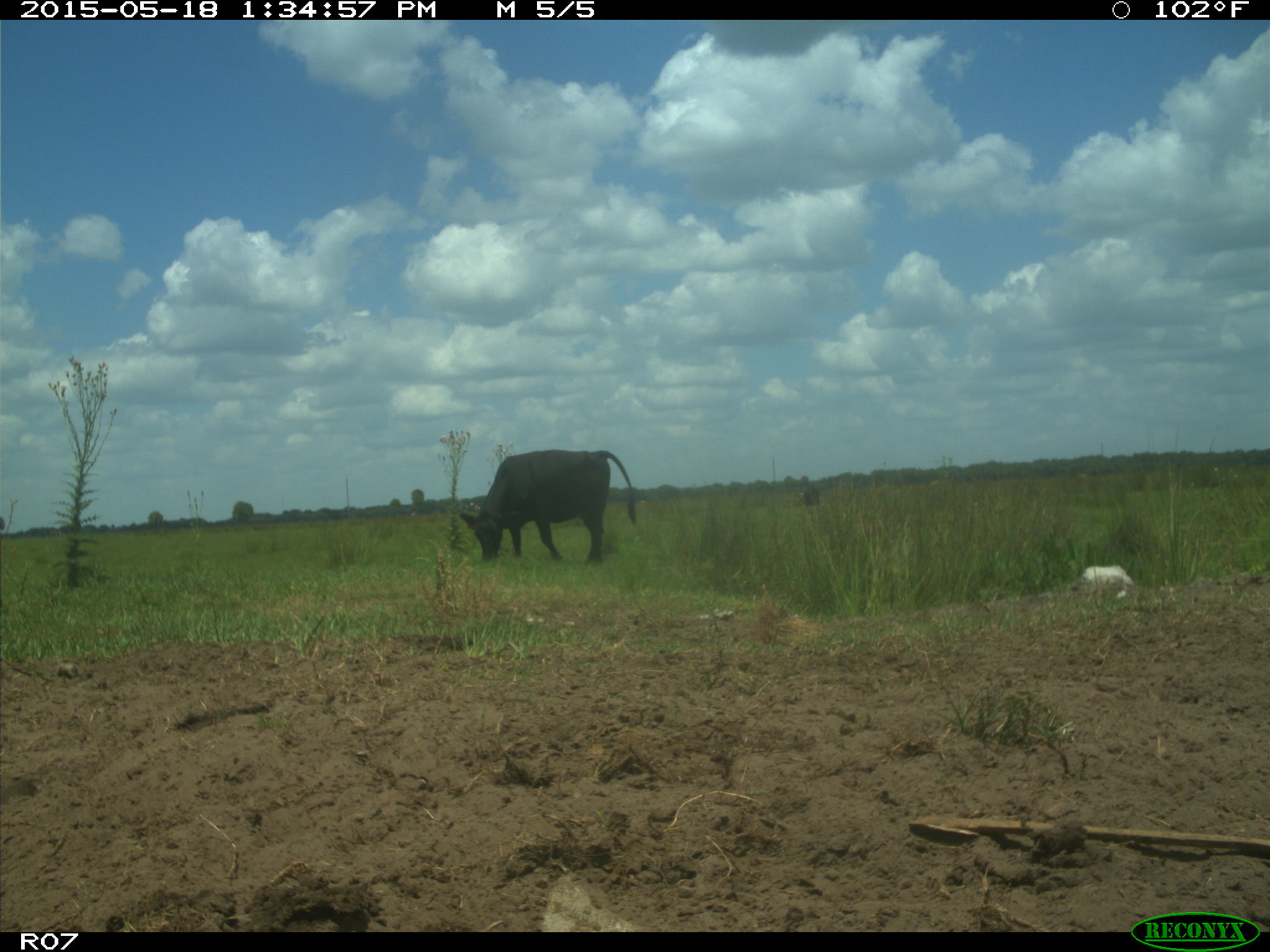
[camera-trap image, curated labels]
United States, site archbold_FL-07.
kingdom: Animalia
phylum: Chordata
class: Mammalia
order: Artiodactyla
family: Bovidae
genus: Bos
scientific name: Bos taurus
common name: domestic cow